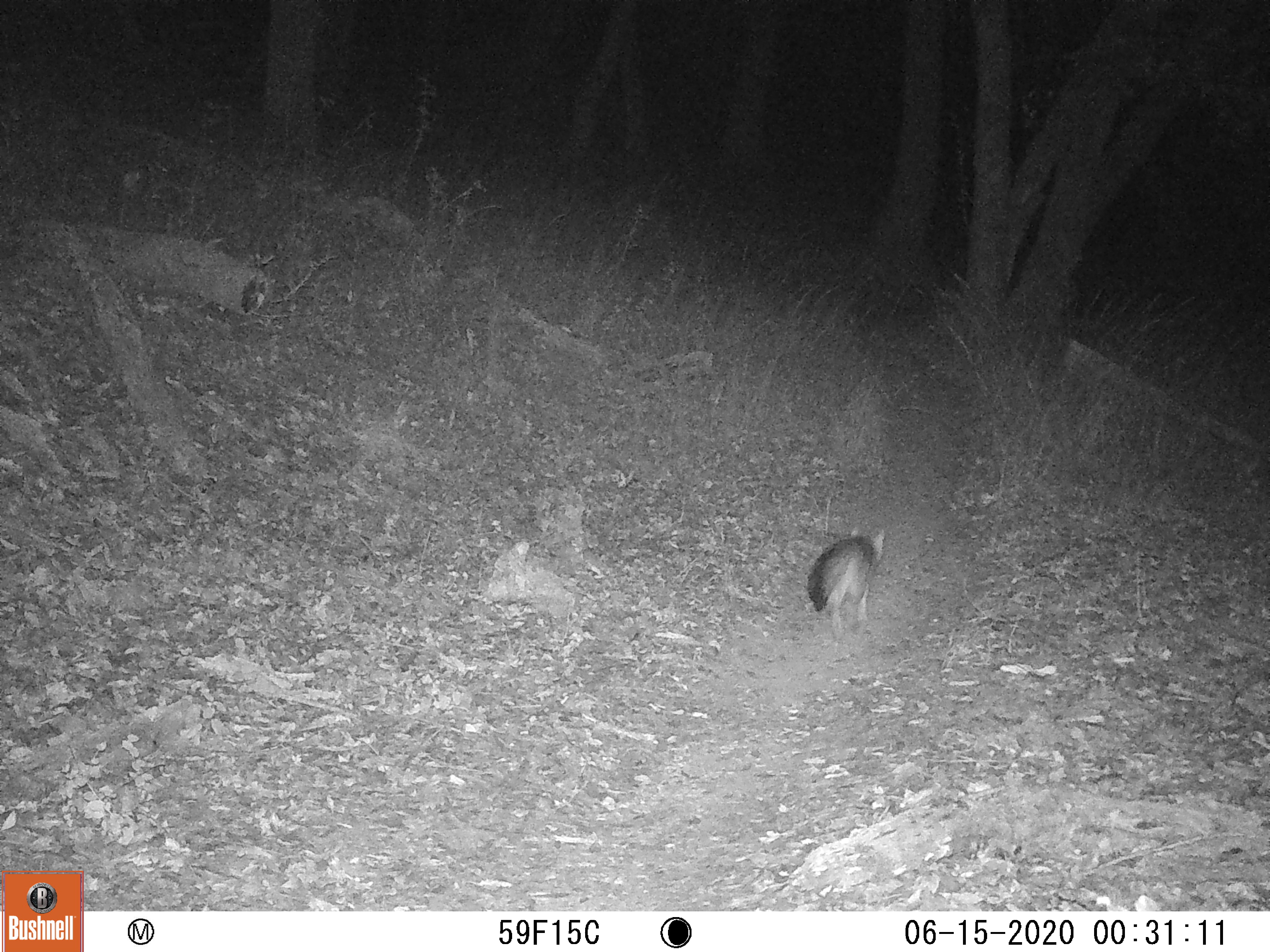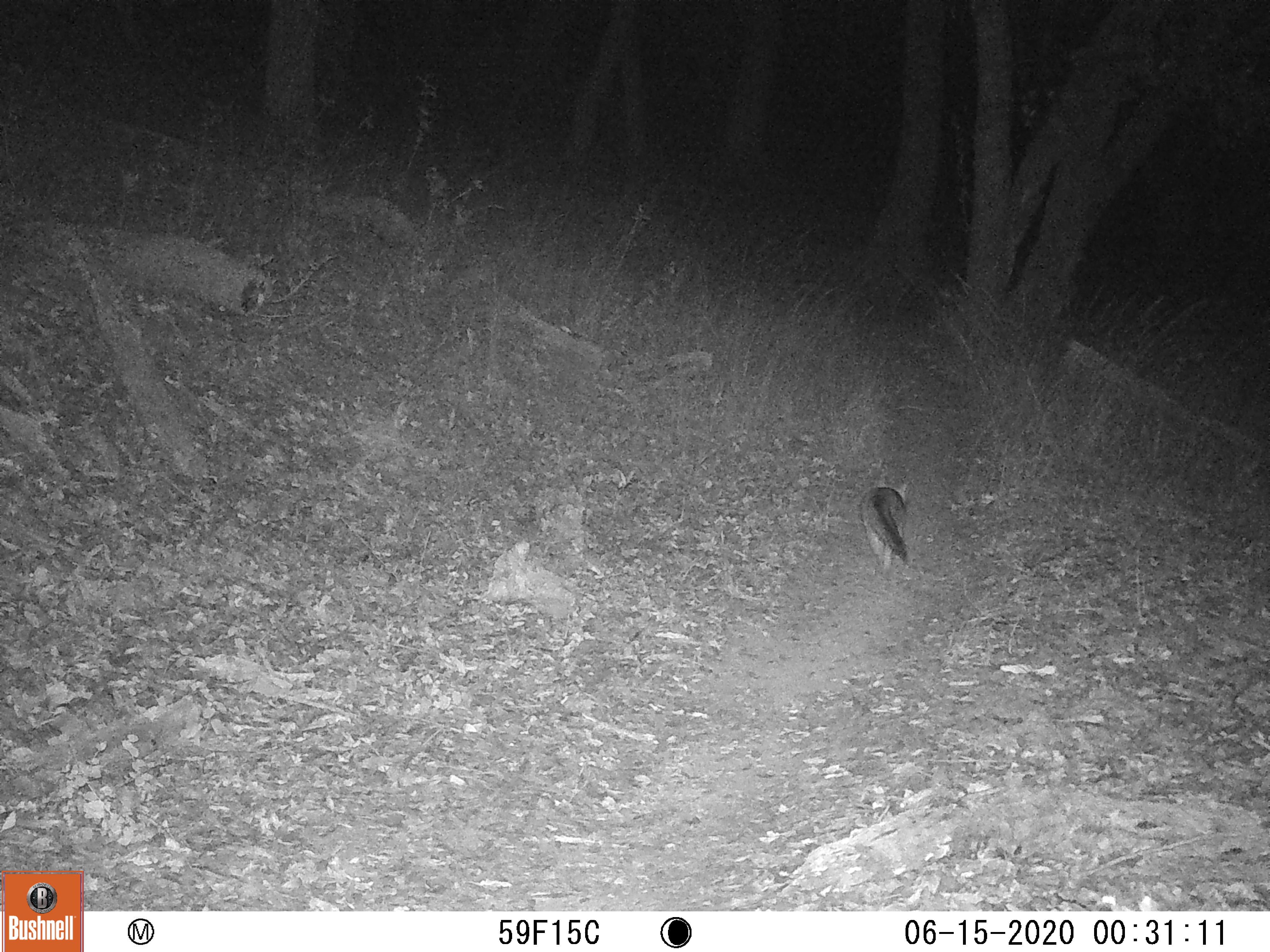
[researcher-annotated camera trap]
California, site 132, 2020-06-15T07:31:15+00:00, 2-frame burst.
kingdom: Animalia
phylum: Chordata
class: Mammalia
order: Carnivora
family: Canidae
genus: Urocyon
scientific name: Urocyon cinereoargenteus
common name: gray fox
Gray fox (Urocyon cinereoargenteus).